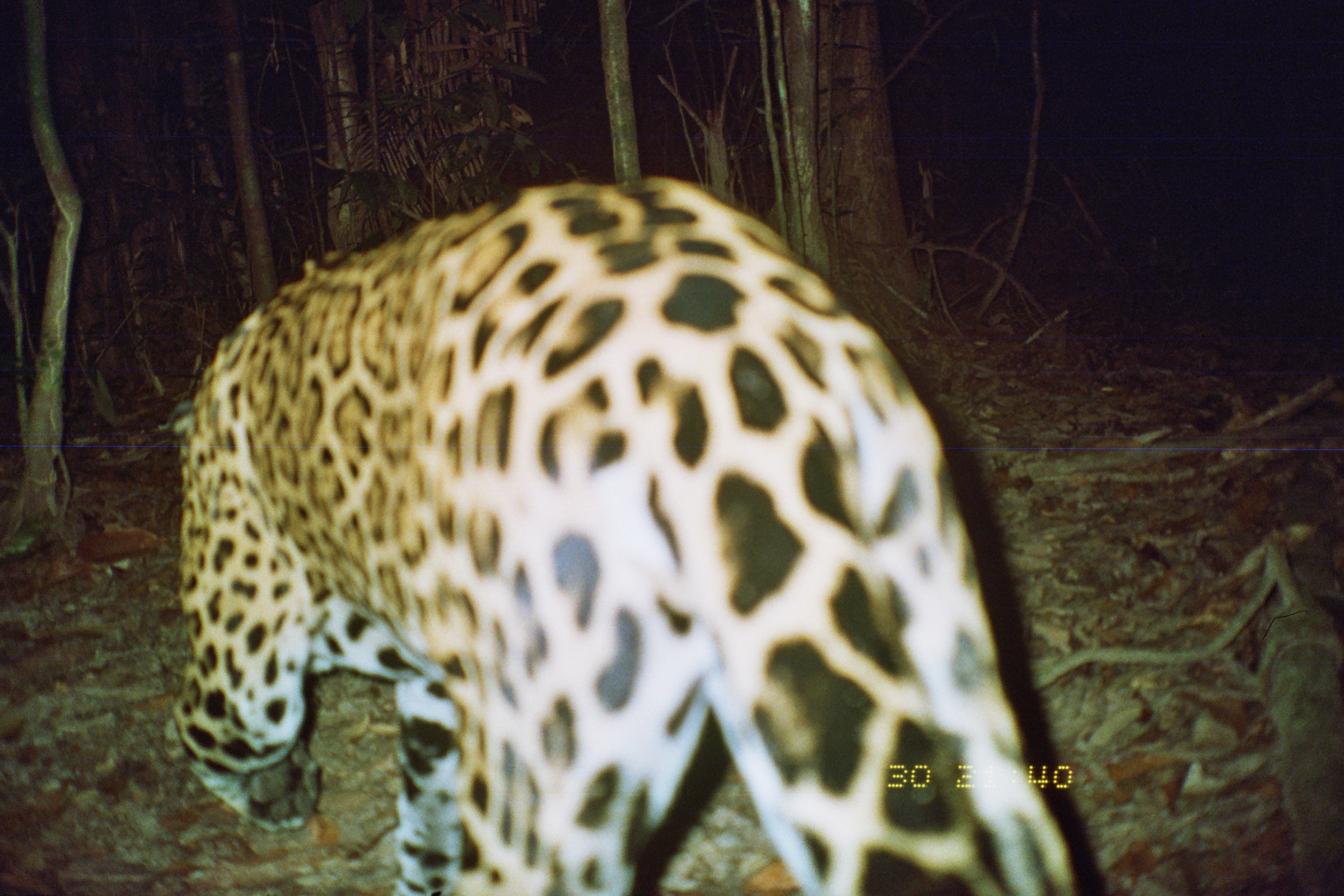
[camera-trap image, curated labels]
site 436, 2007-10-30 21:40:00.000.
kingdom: Animalia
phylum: Chordata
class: Mammalia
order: Carnivora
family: Felidae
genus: Panthera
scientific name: Panthera onca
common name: jaguar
Panthera onca (jaguar).